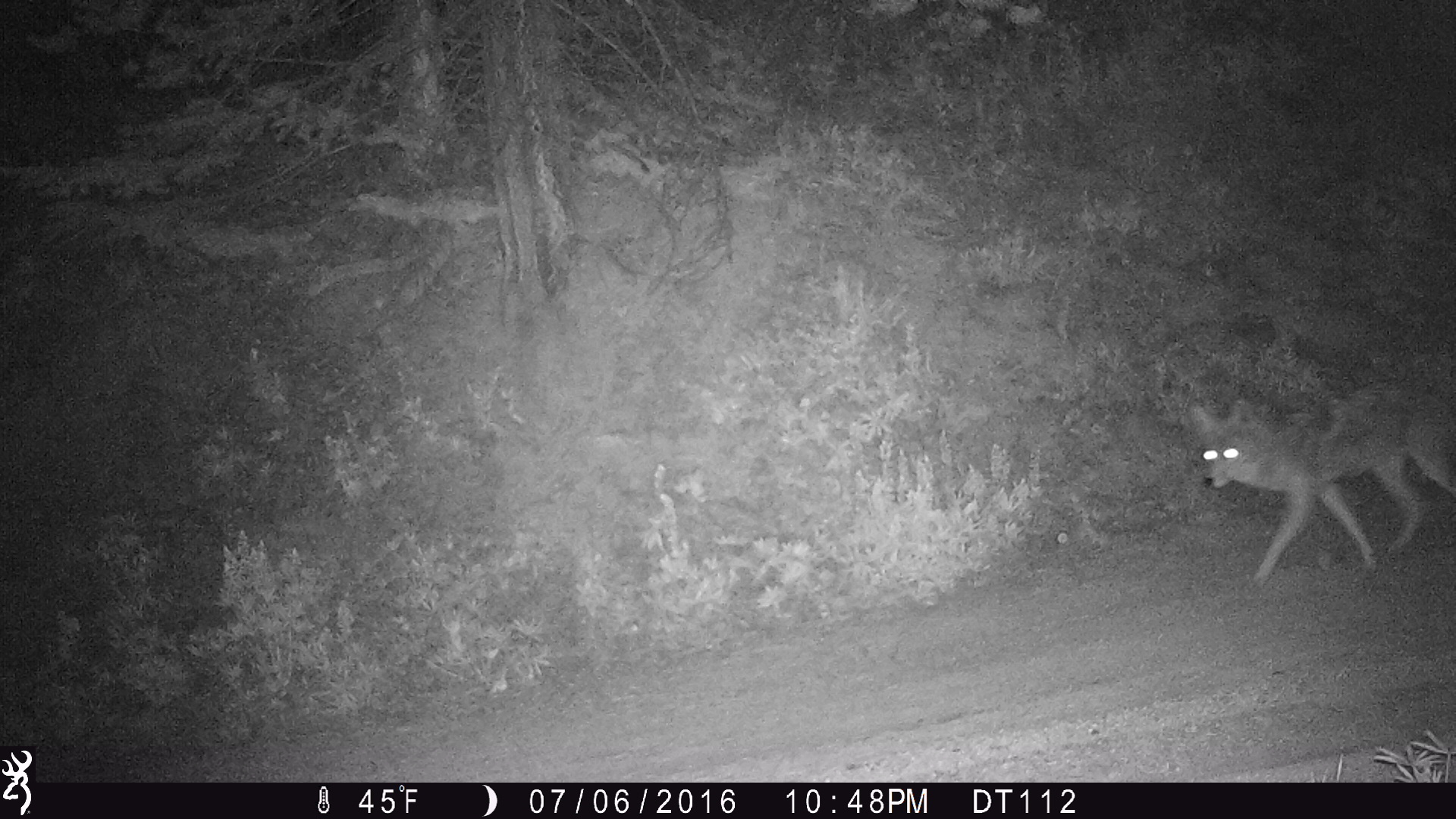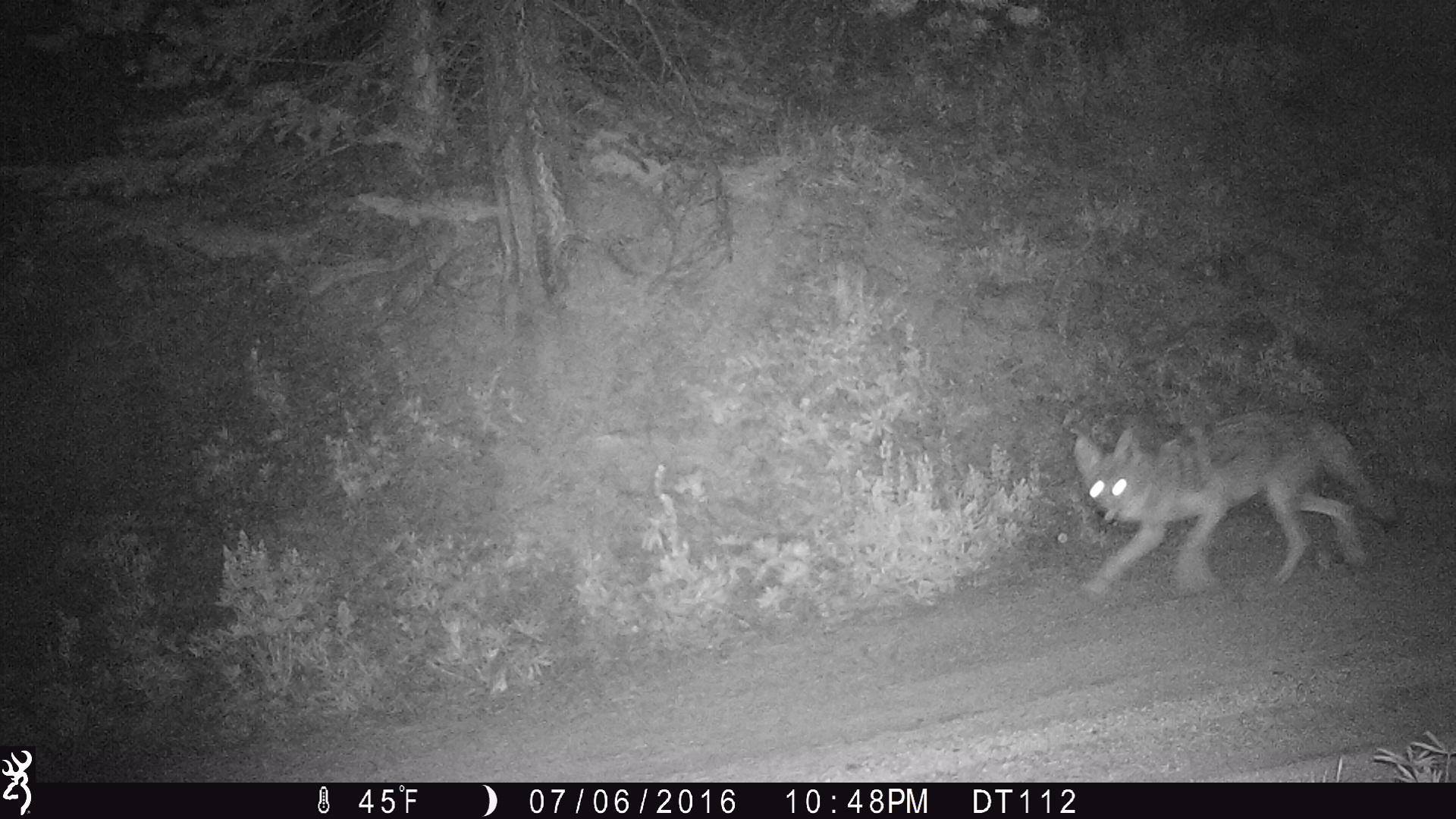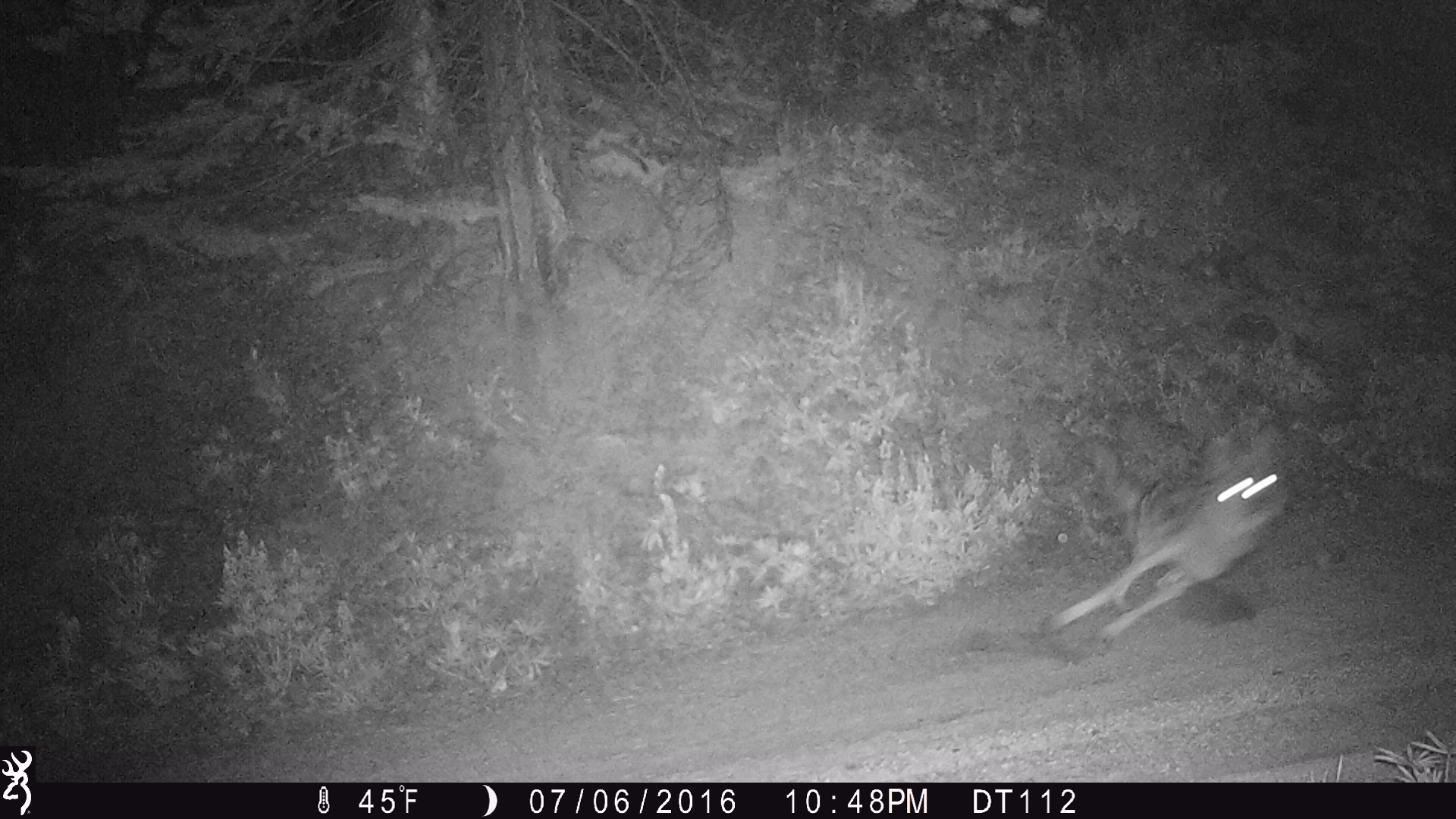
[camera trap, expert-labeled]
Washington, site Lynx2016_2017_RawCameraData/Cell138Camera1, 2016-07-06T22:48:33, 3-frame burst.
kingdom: Animalia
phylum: Chordata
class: Mammalia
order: Carnivora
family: Canidae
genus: Canis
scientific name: Canis latrans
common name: coyote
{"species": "Canis latrans (coyote)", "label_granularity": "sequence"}